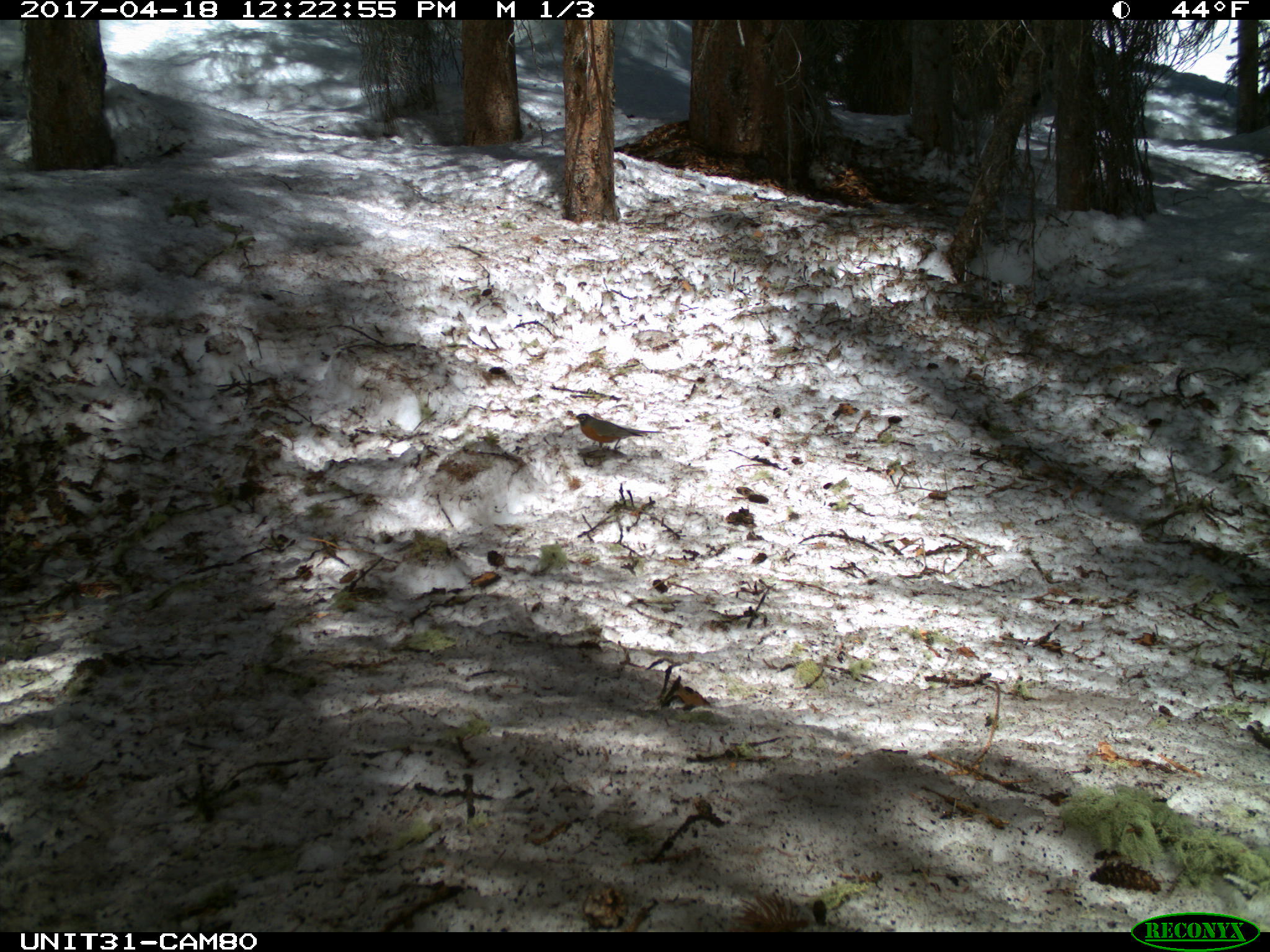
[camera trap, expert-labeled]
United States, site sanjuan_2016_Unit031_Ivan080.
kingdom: Animalia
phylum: Chordata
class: Aves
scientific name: Aves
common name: birds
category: unidentified bird